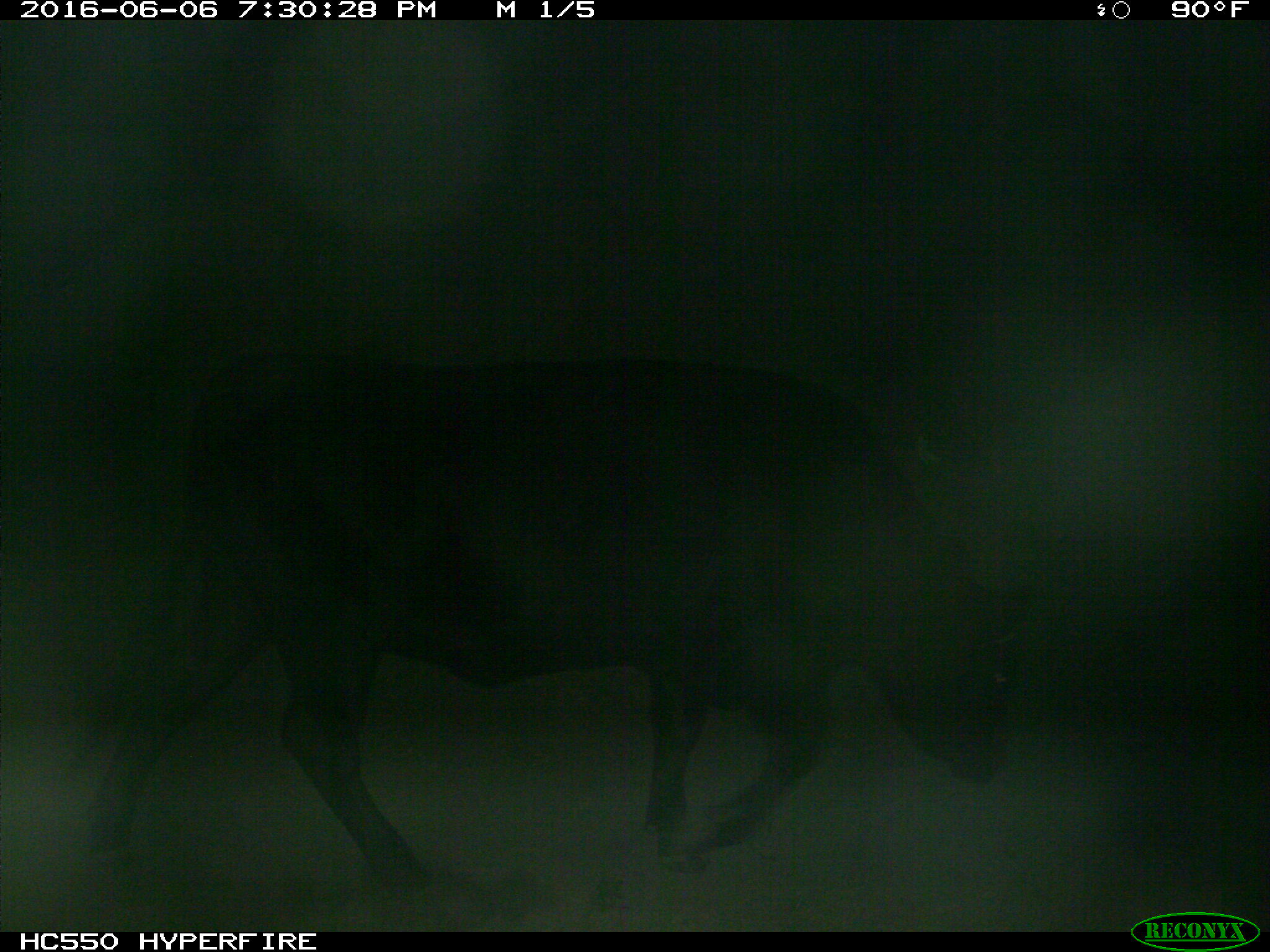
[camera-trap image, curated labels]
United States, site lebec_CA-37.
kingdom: Animalia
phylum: Chordata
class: Mammalia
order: Artiodactyla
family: Bovidae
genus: Bos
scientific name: Bos taurus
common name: domestic cow